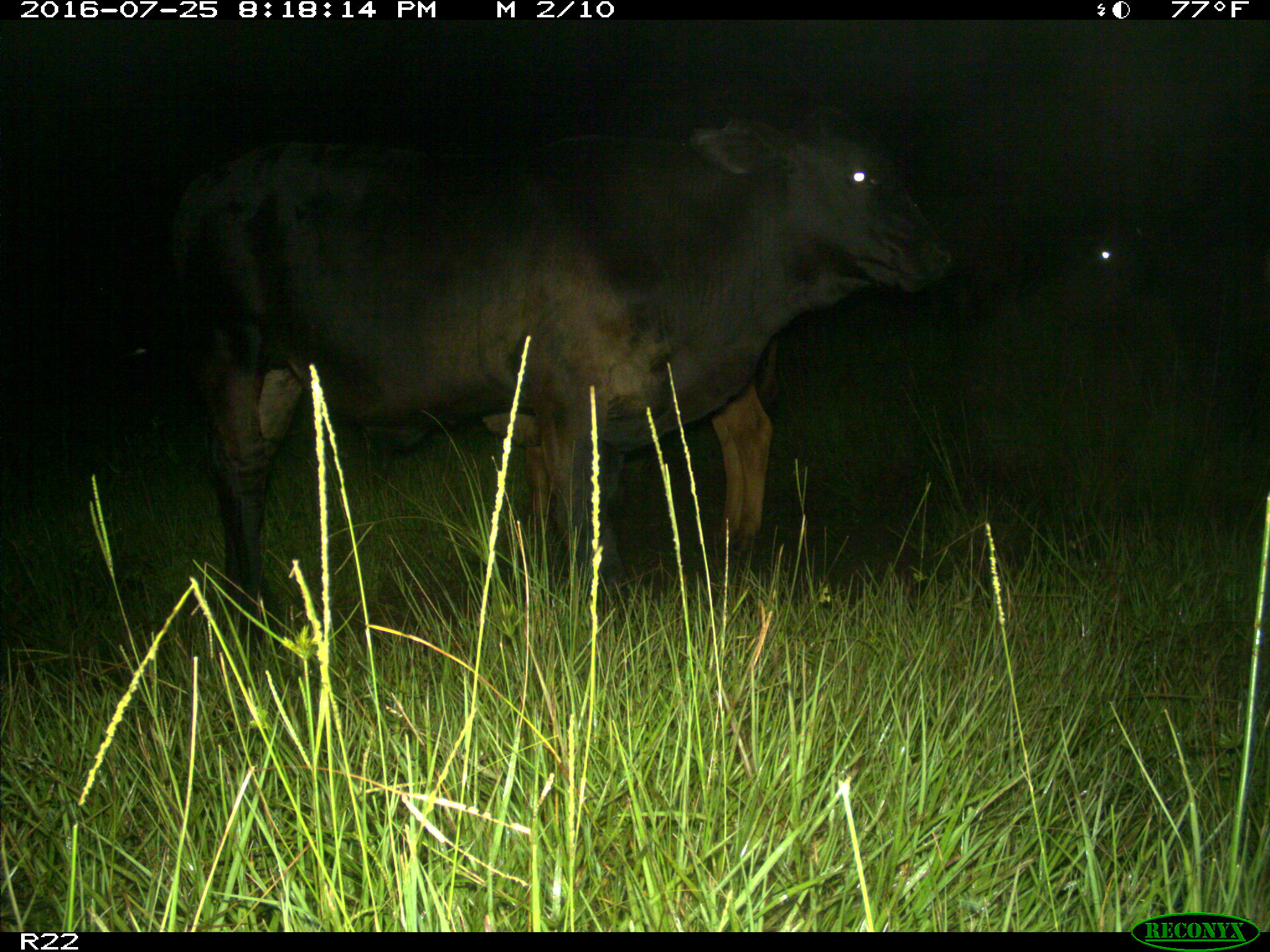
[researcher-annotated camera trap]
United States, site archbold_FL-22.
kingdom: Animalia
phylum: Chordata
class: Mammalia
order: Artiodactyla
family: Bovidae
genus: Bos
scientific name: Bos taurus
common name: domestic cow